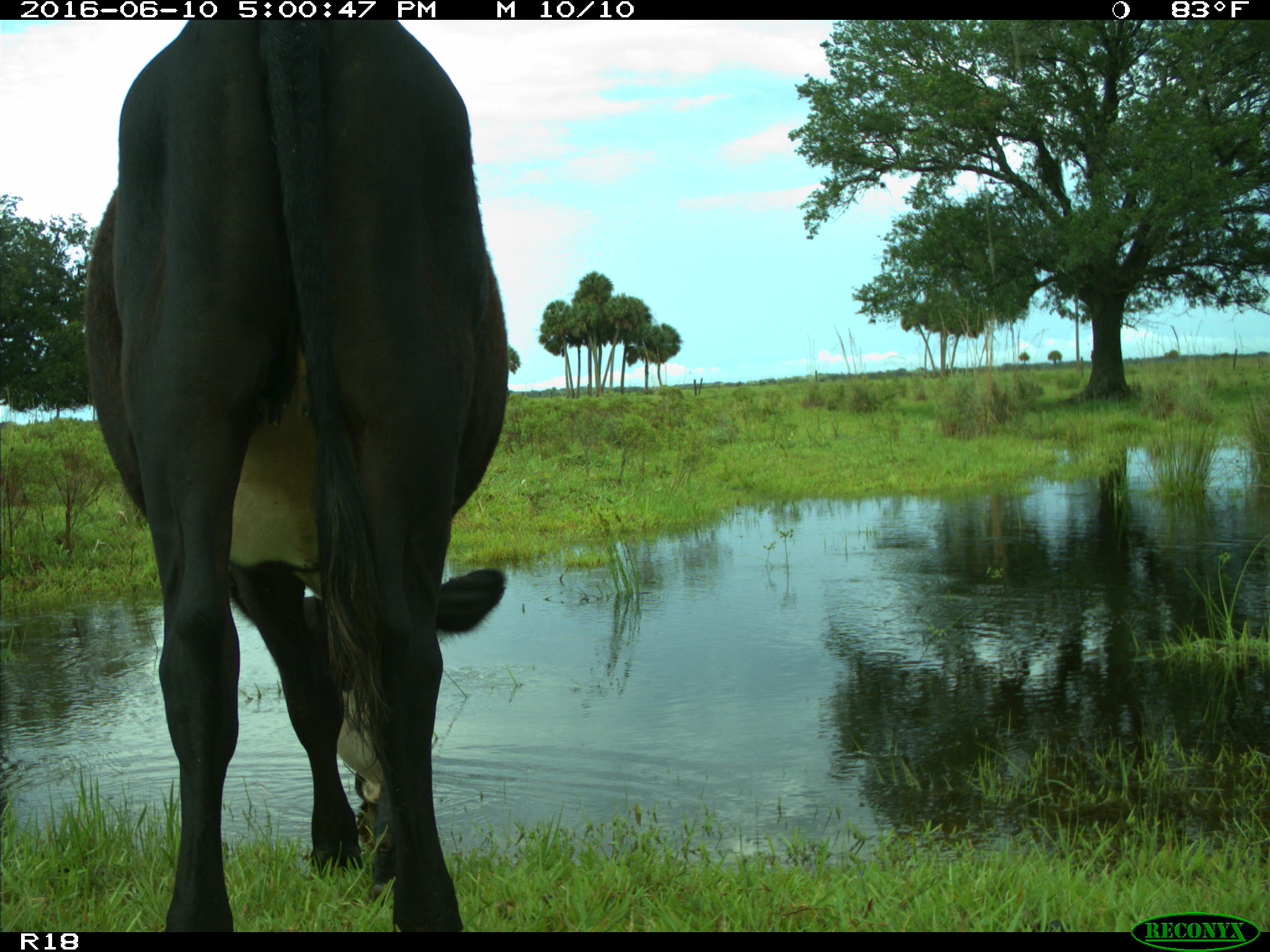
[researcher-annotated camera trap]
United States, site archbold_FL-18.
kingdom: Animalia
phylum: Chordata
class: Mammalia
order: Artiodactyla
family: Bovidae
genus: Bos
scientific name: Bos taurus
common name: domestic cow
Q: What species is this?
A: Bos taurus (domestic cow).